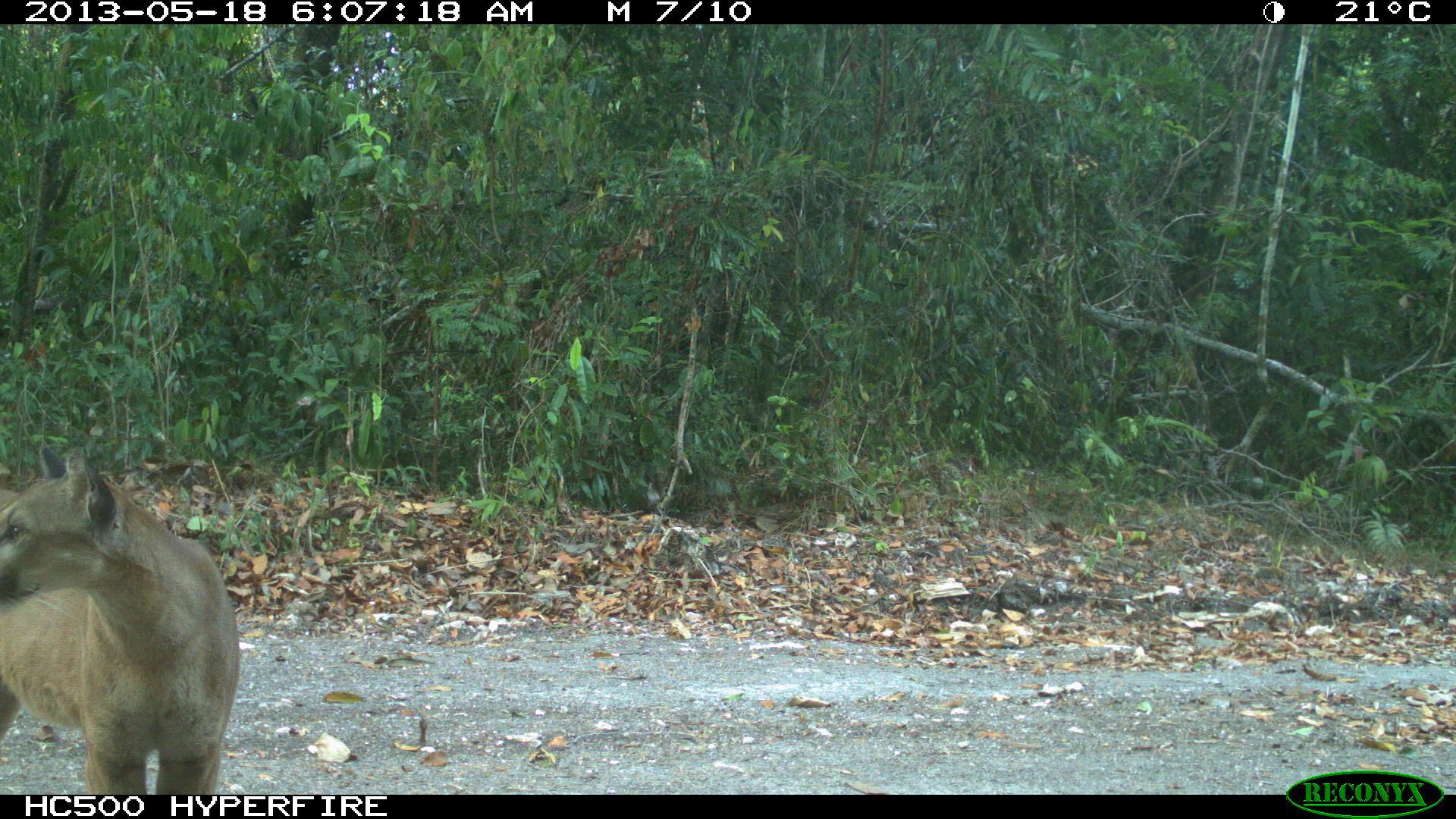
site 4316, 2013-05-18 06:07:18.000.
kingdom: Animalia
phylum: Chordata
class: Mammalia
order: Carnivora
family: Felidae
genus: Puma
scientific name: Puma concolor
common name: mountain lion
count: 1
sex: male